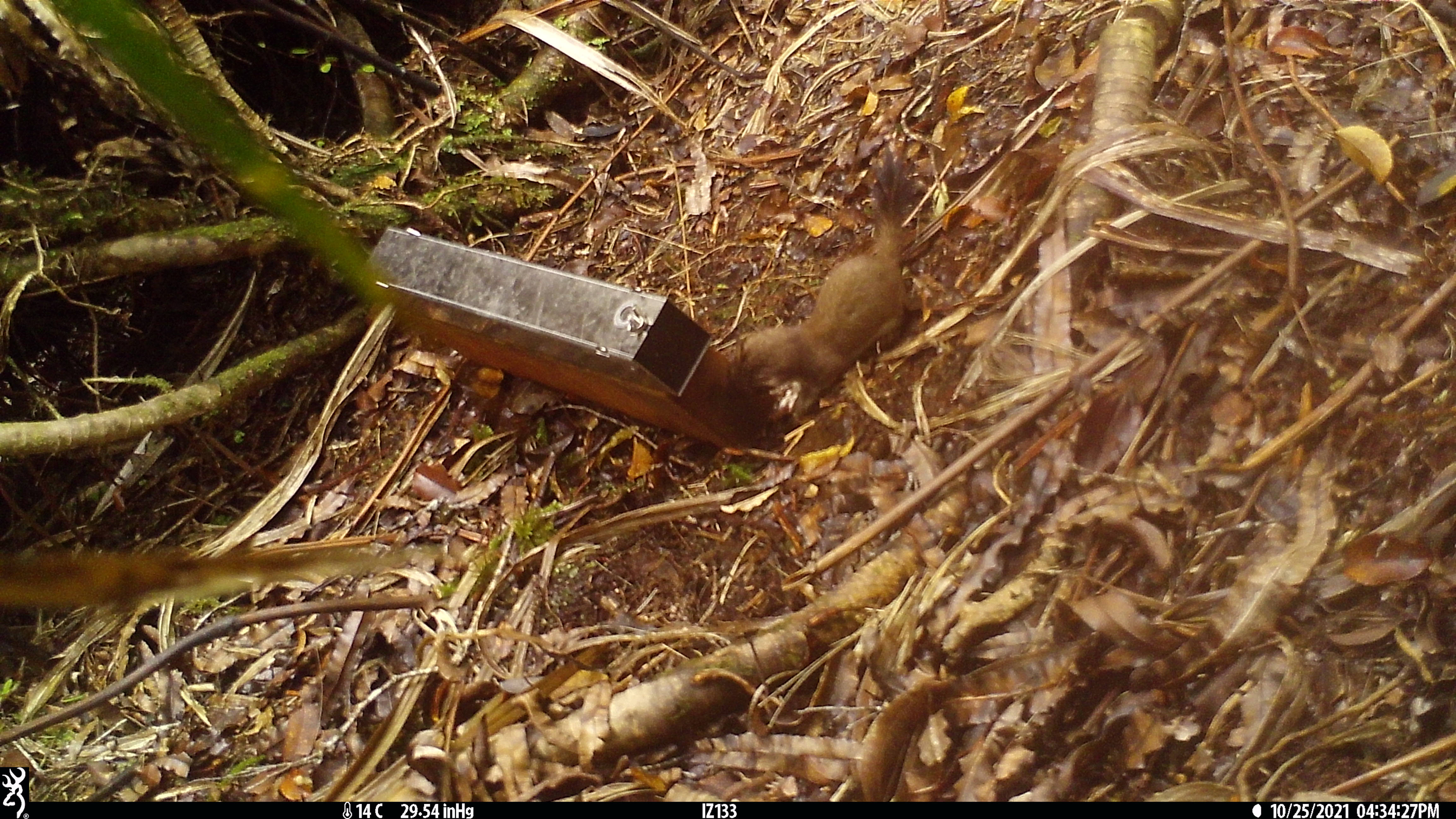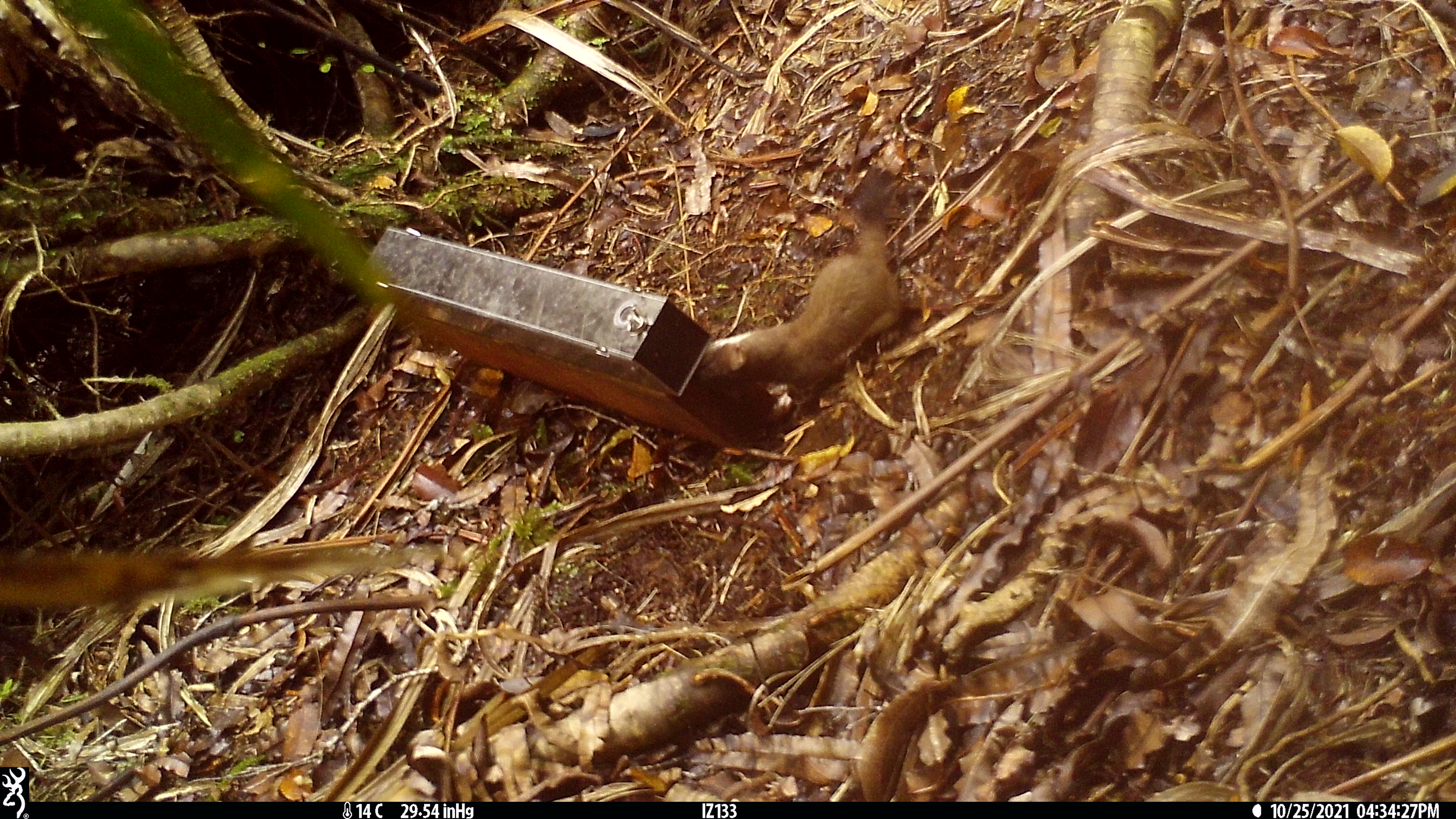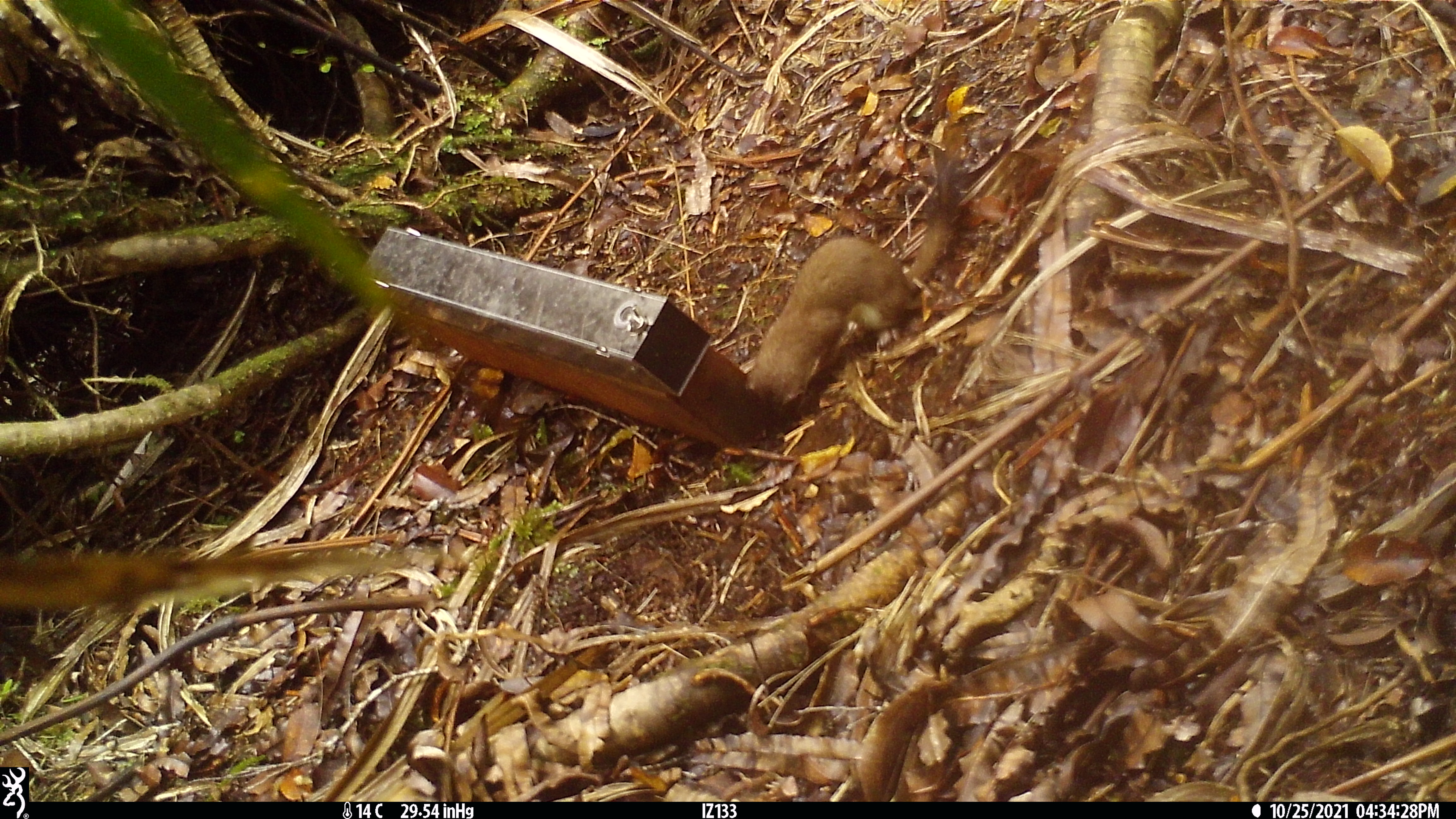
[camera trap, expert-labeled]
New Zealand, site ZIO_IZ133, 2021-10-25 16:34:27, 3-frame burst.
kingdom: Animalia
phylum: Chordata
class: Mammalia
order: Carnivora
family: Mustelidae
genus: Mustela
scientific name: Mustela erminea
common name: stoat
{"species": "stoat (Mustela erminea)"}